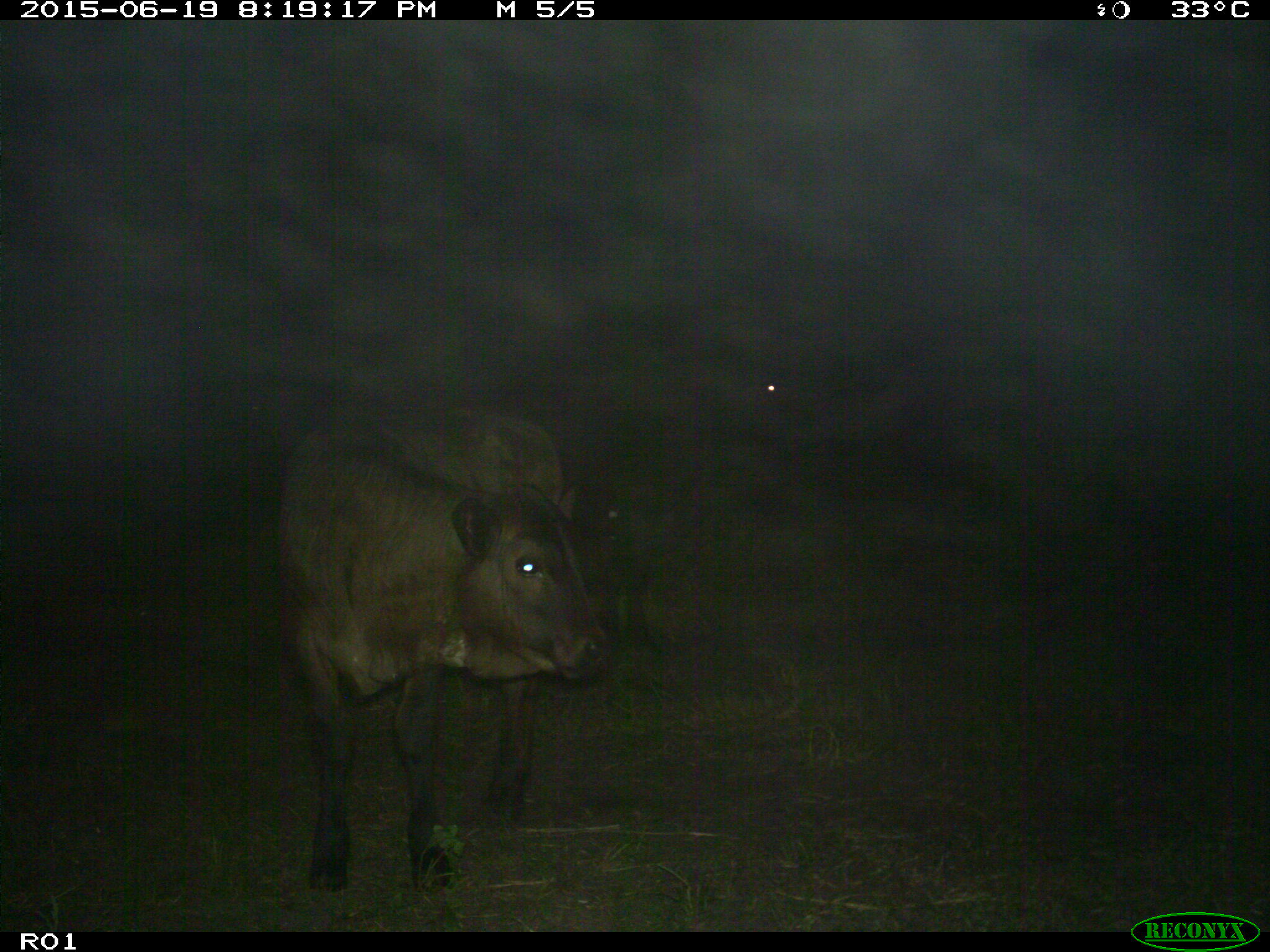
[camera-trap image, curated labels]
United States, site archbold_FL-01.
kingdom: Animalia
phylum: Chordata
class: Mammalia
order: Artiodactyla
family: Bovidae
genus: Bos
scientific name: Bos taurus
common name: domestic cow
Bos taurus (domestic cow).